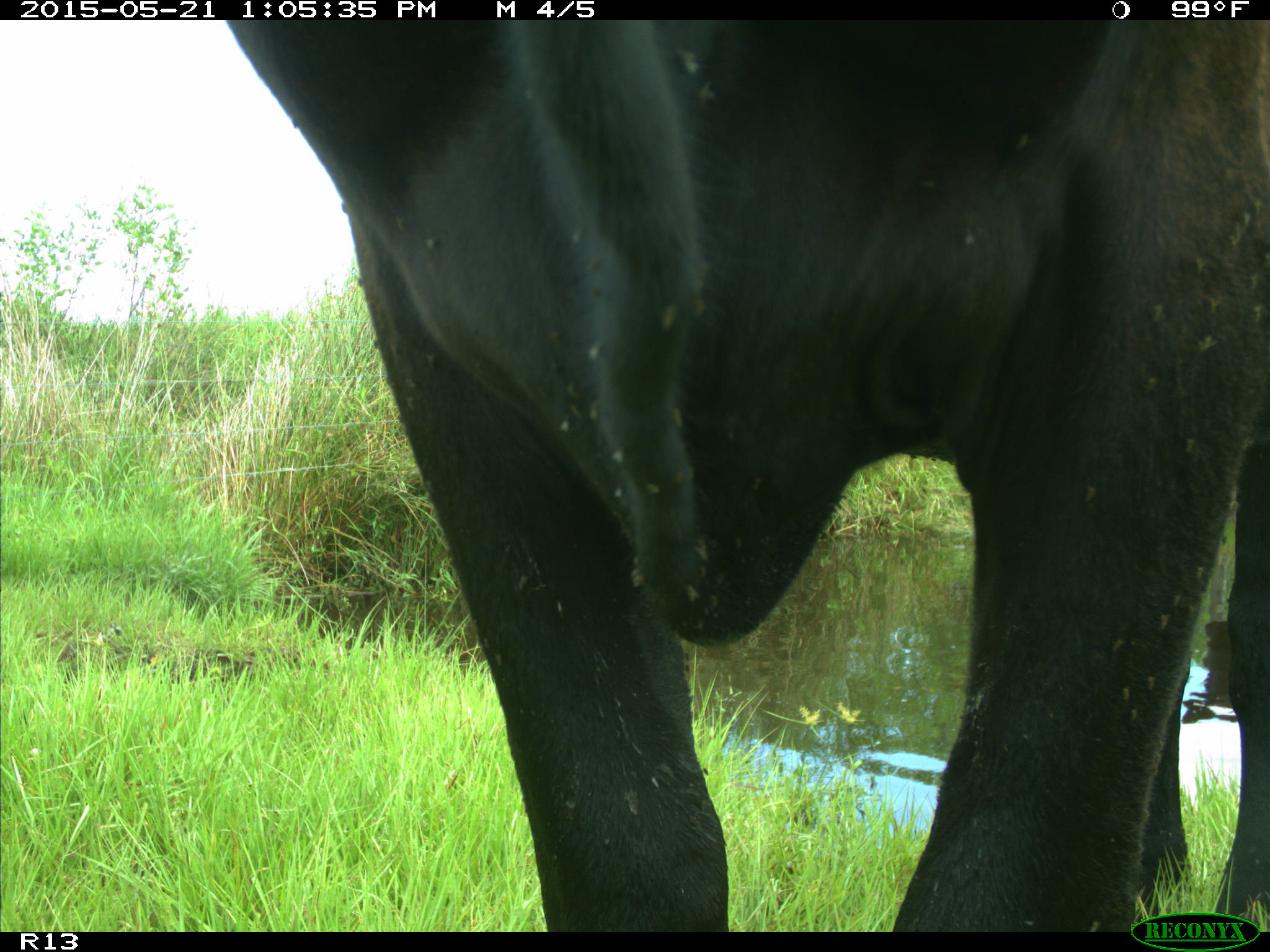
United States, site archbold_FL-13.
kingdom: Animalia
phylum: Chordata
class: Mammalia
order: Artiodactyla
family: Bovidae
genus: Bos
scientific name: Bos taurus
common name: domestic cow